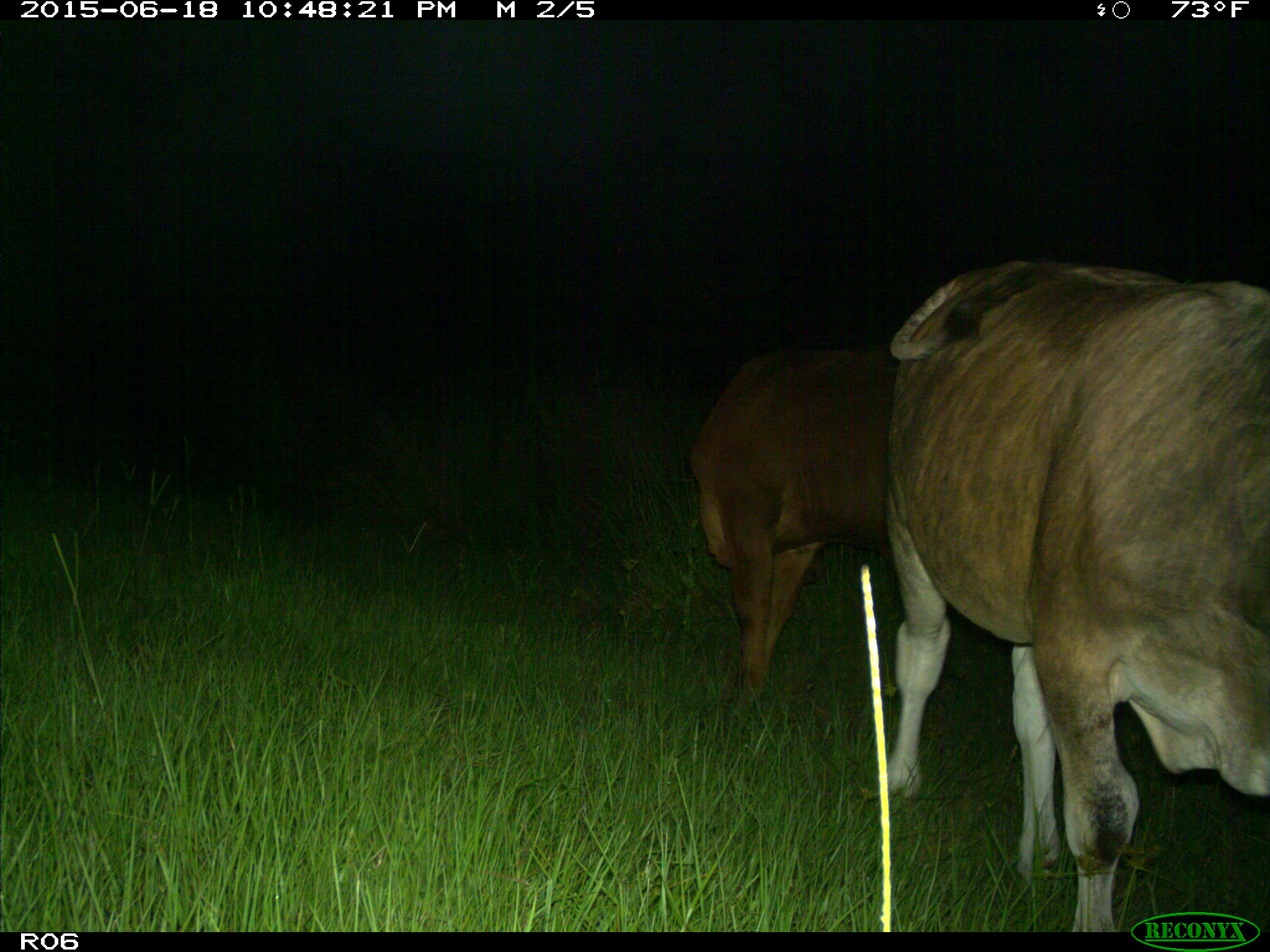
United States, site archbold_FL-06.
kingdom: Animalia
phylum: Chordata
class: Mammalia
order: Artiodactyla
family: Bovidae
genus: Bos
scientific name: Bos taurus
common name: domestic cow